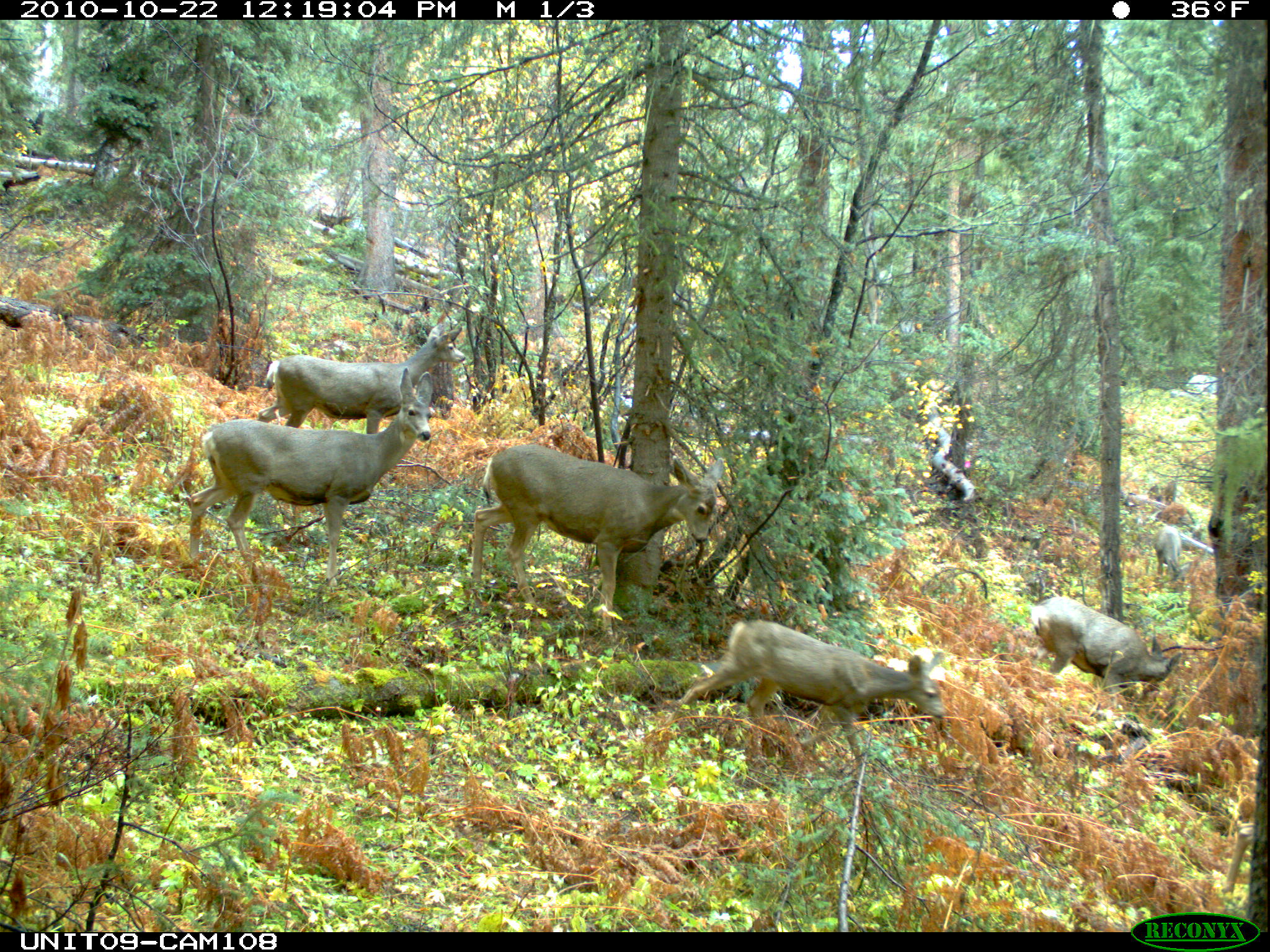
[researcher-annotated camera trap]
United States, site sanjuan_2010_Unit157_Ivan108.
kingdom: Animalia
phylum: Chordata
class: Mammalia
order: Artiodactyla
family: Cervidae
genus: Odocoileus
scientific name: Odocoileus hemionus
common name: mule deer